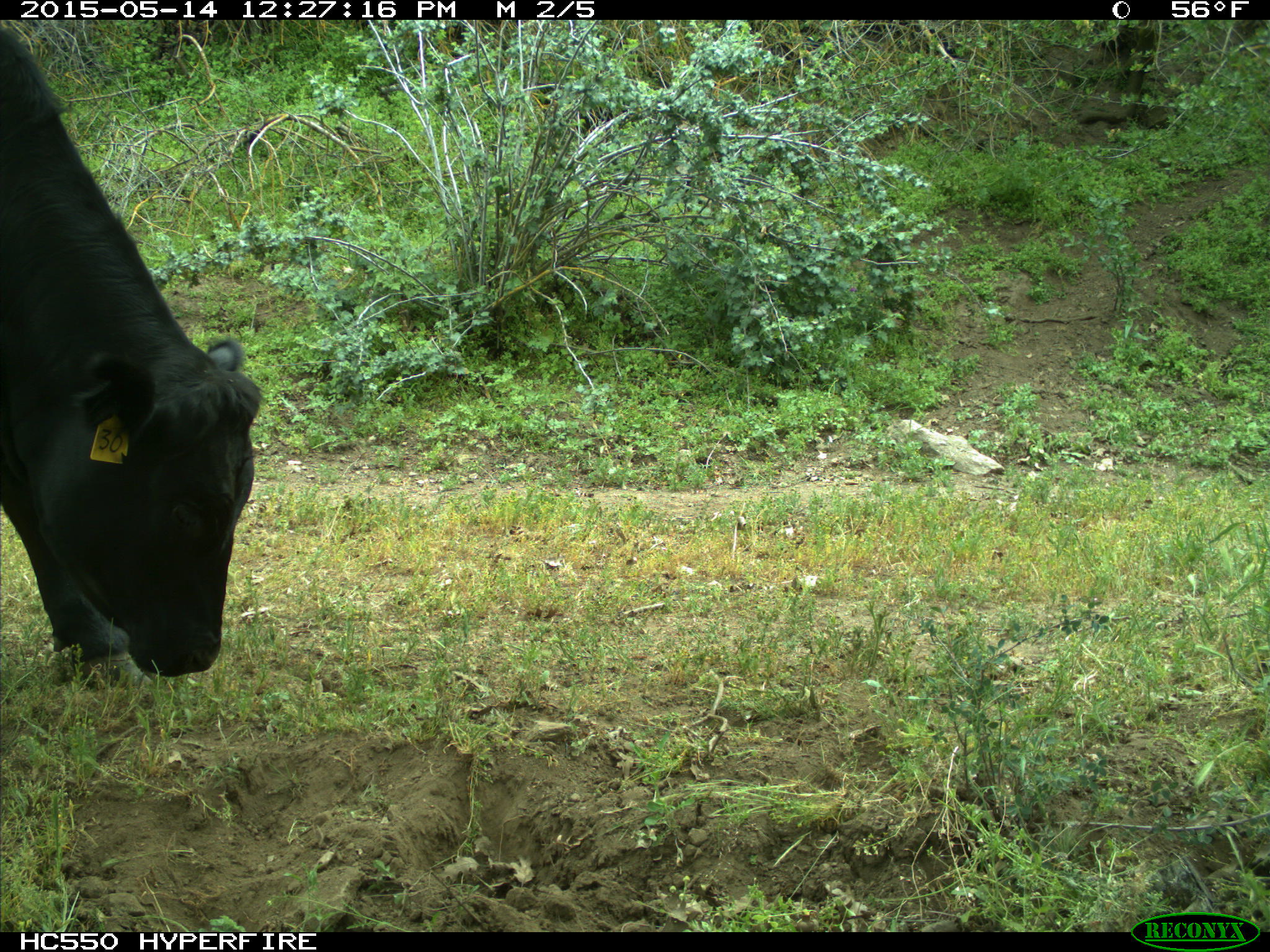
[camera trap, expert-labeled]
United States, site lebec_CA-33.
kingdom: Animalia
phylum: Chordata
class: Mammalia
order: Artiodactyla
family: Bovidae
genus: Bos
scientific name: Bos taurus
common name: domestic cow